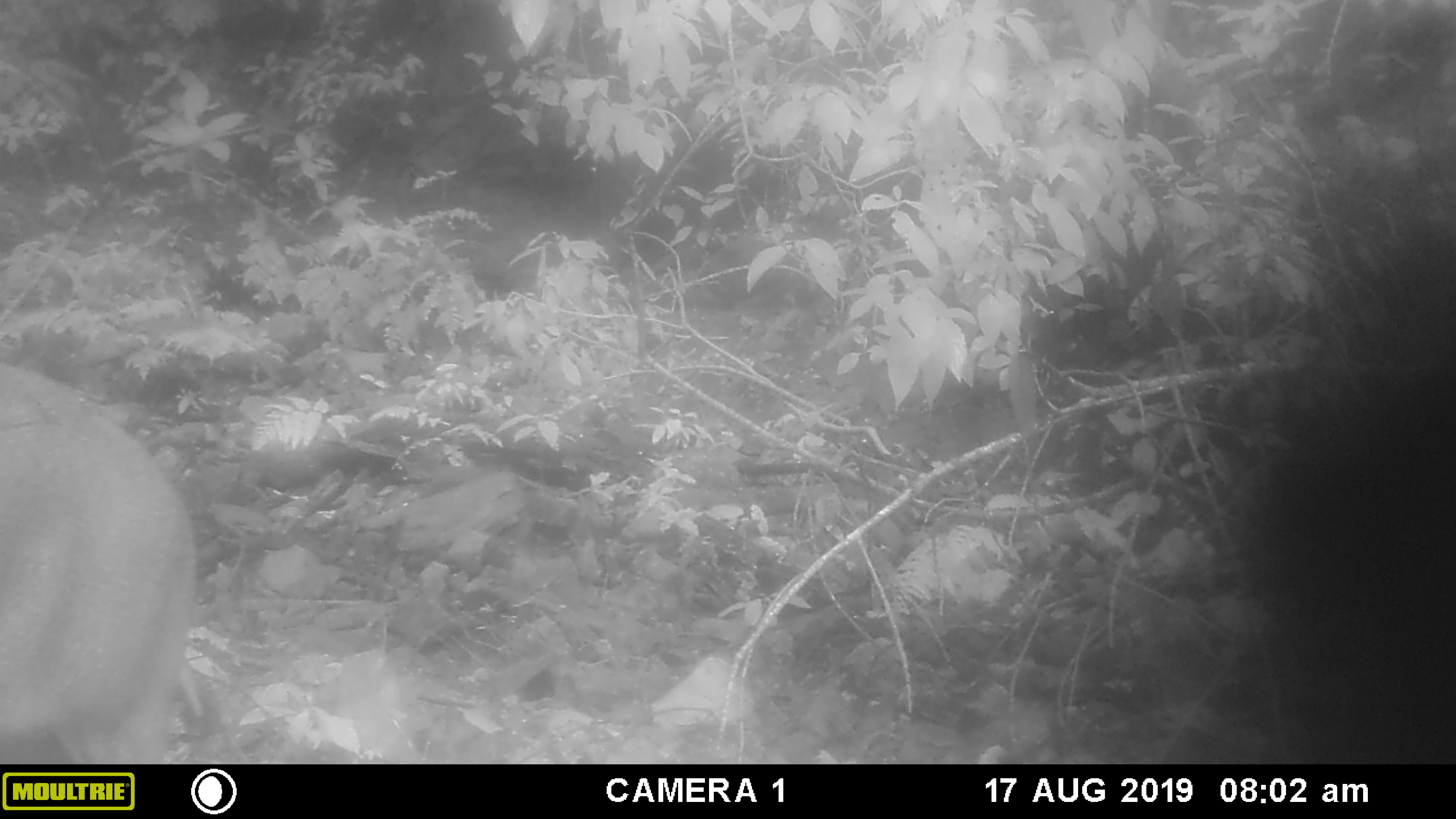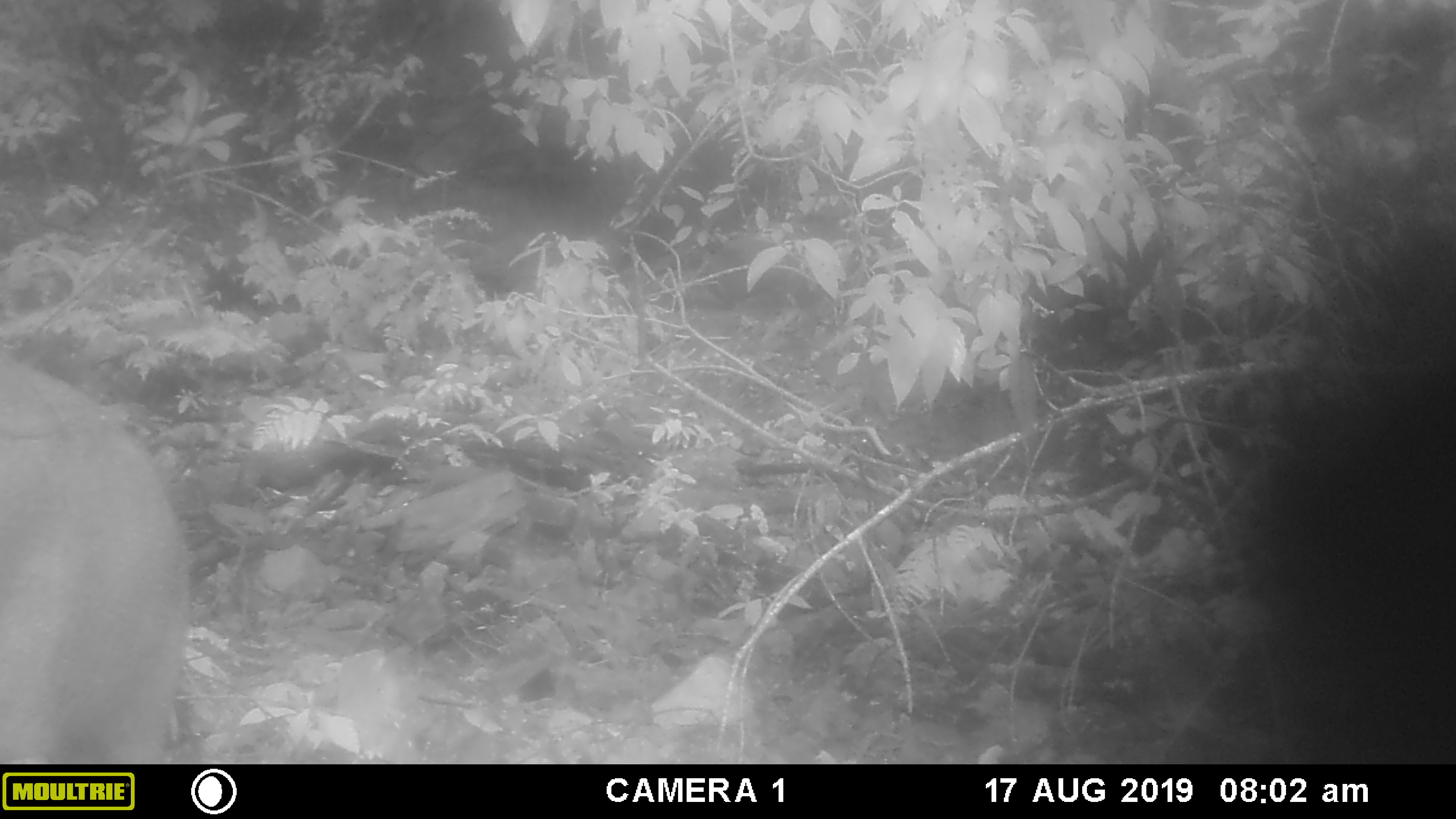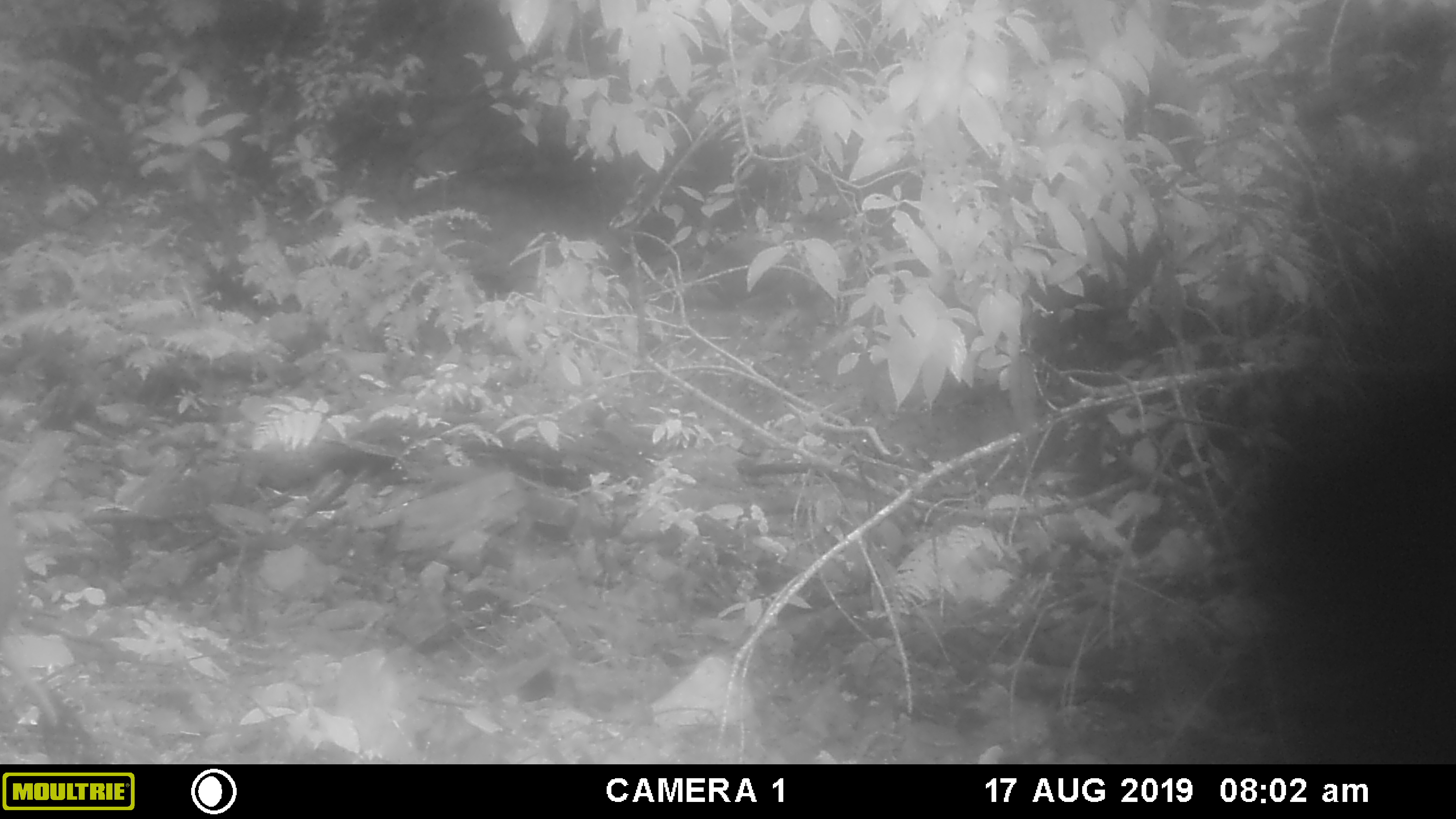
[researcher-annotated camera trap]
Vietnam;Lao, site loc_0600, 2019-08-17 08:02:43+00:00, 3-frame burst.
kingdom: Animalia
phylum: Chordata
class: Mammalia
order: Artiodactyla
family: Suidae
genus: Sus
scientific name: Sus scrofa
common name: eurasian wild pig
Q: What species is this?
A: Eurasian wild pig (Sus scrofa).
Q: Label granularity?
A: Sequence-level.